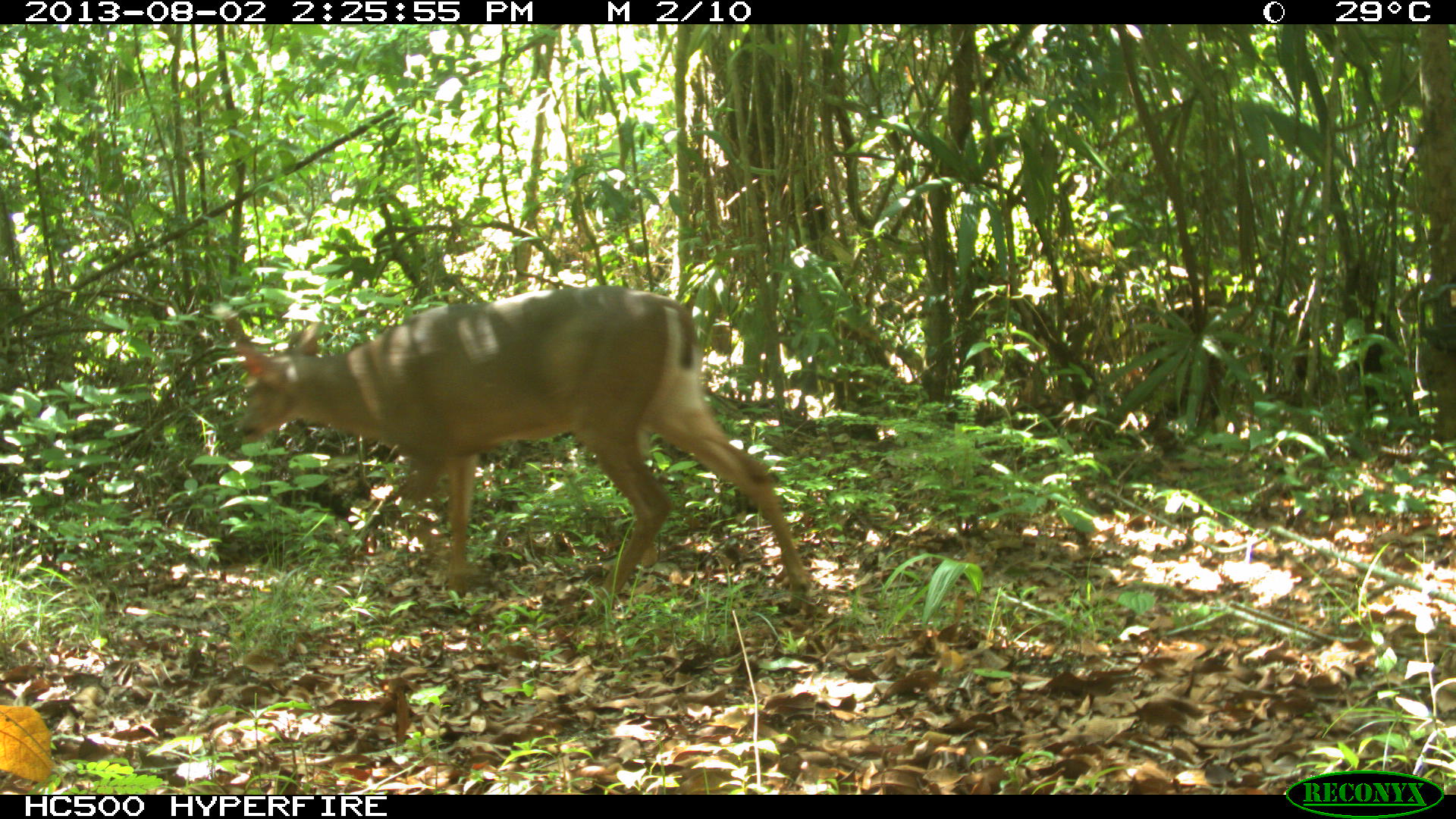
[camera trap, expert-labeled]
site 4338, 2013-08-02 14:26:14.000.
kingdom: Animalia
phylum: Chordata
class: Mammalia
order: Artiodactyla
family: Cervidae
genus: Odocoileus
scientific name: Odocoileus virginianus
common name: white-tailed deer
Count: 1.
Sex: female.